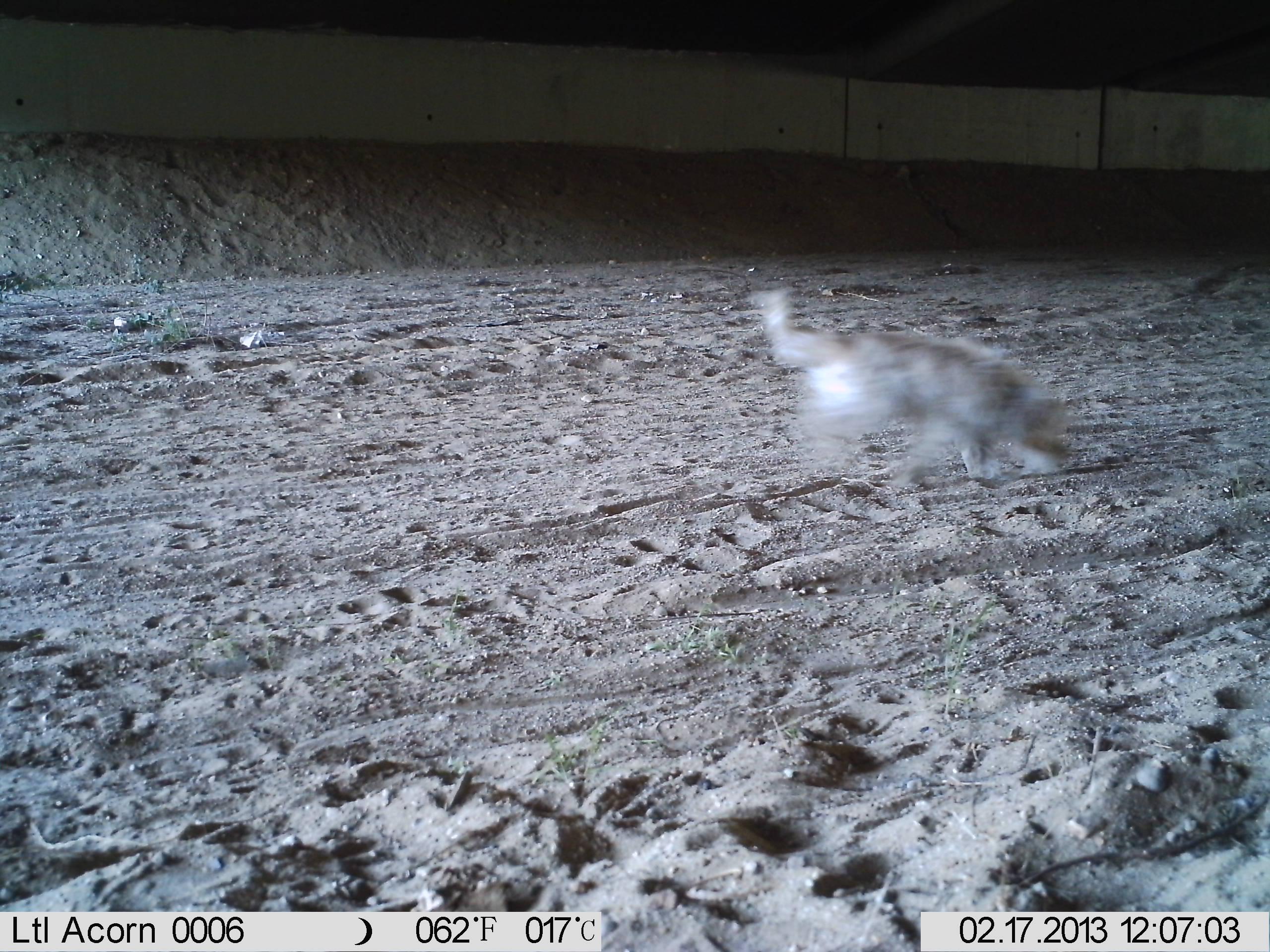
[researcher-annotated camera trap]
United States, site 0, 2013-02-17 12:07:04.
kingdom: Animalia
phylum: Chordata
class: Mammalia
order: Carnivora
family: Canidae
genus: Canis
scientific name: Canis familiaris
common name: domestic dog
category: dog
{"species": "dog (domestic dog) (Canis familiaris)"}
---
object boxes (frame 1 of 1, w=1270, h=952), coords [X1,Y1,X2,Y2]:
dog: [745,269,1081,501]